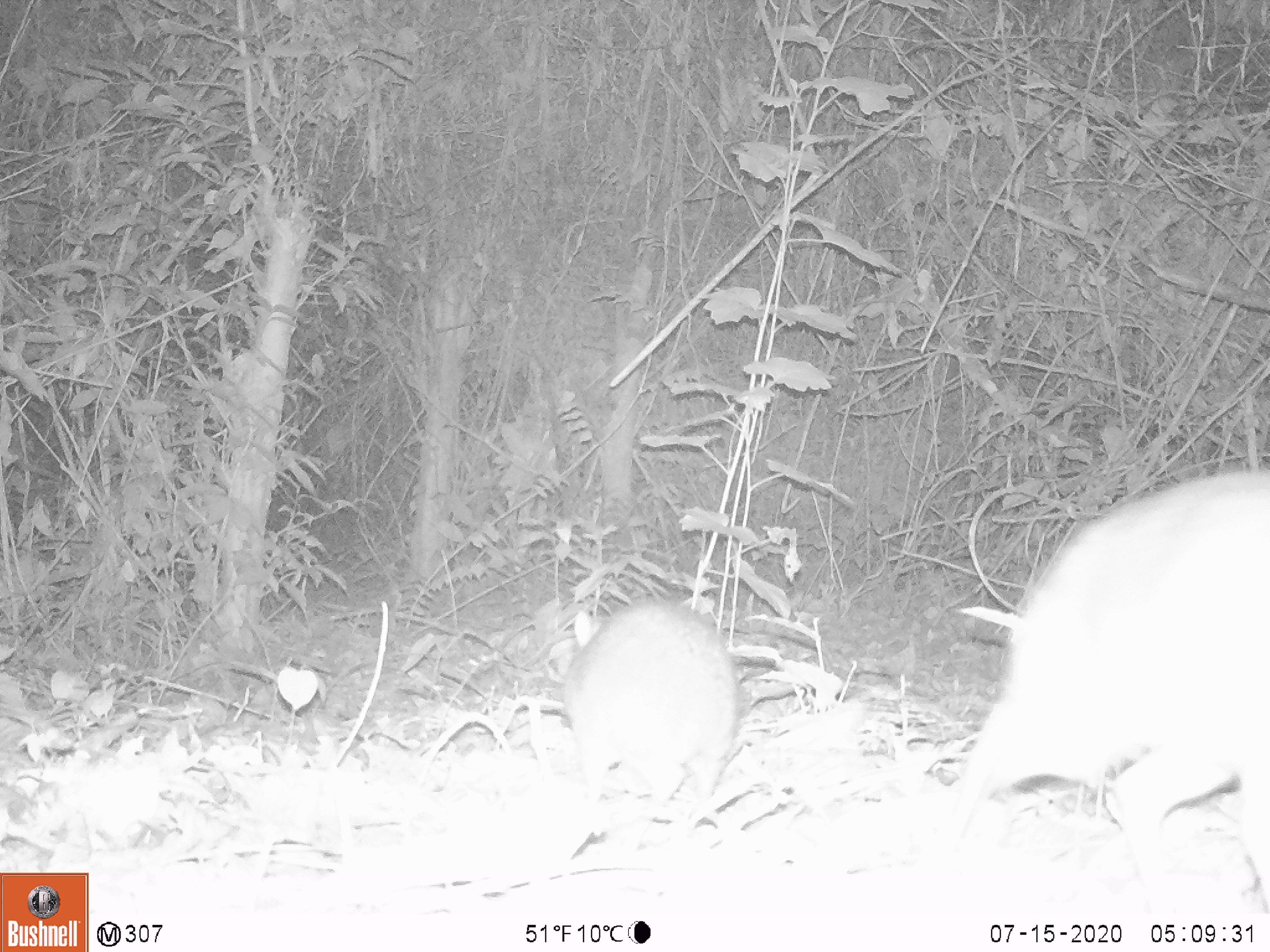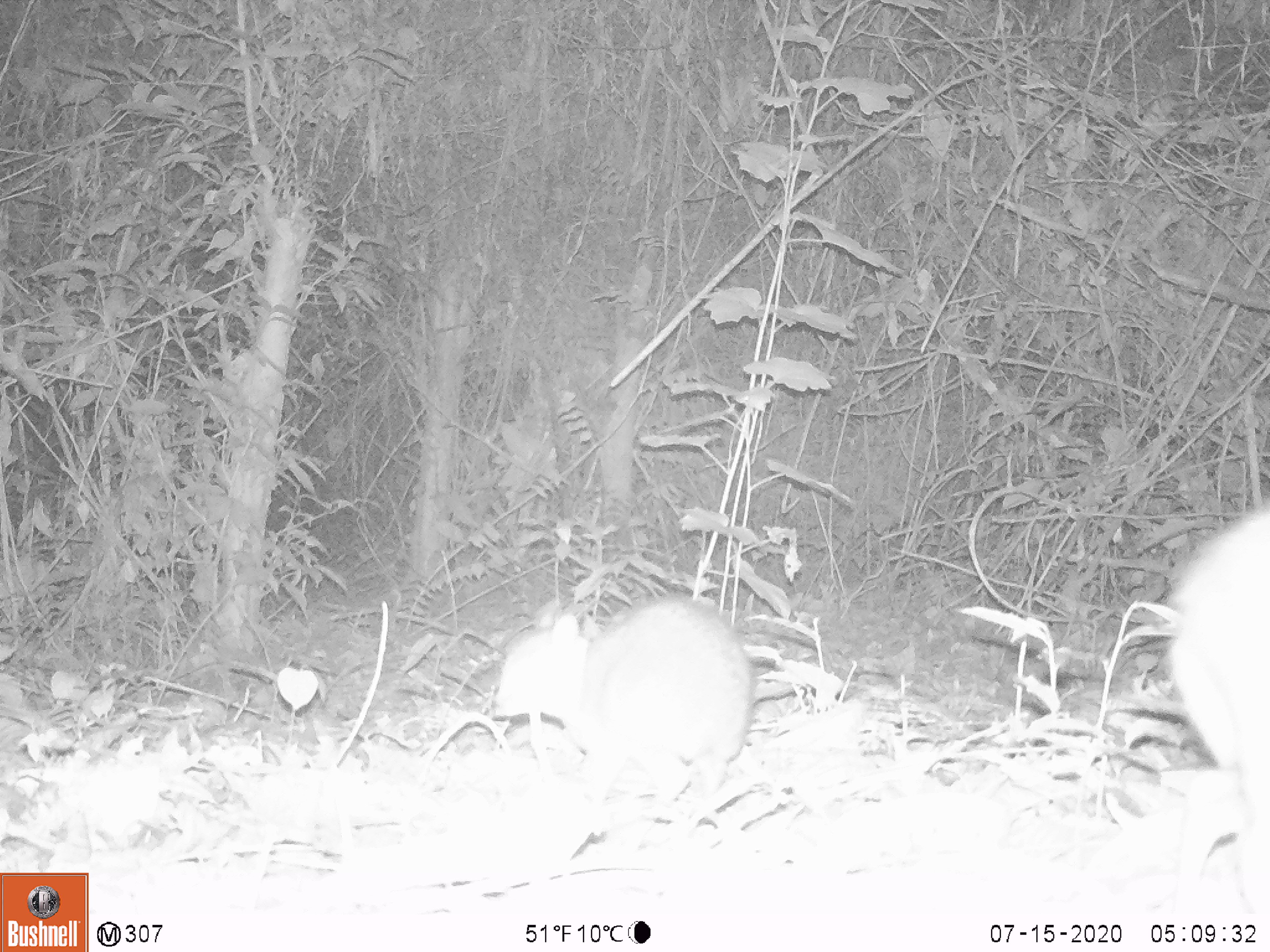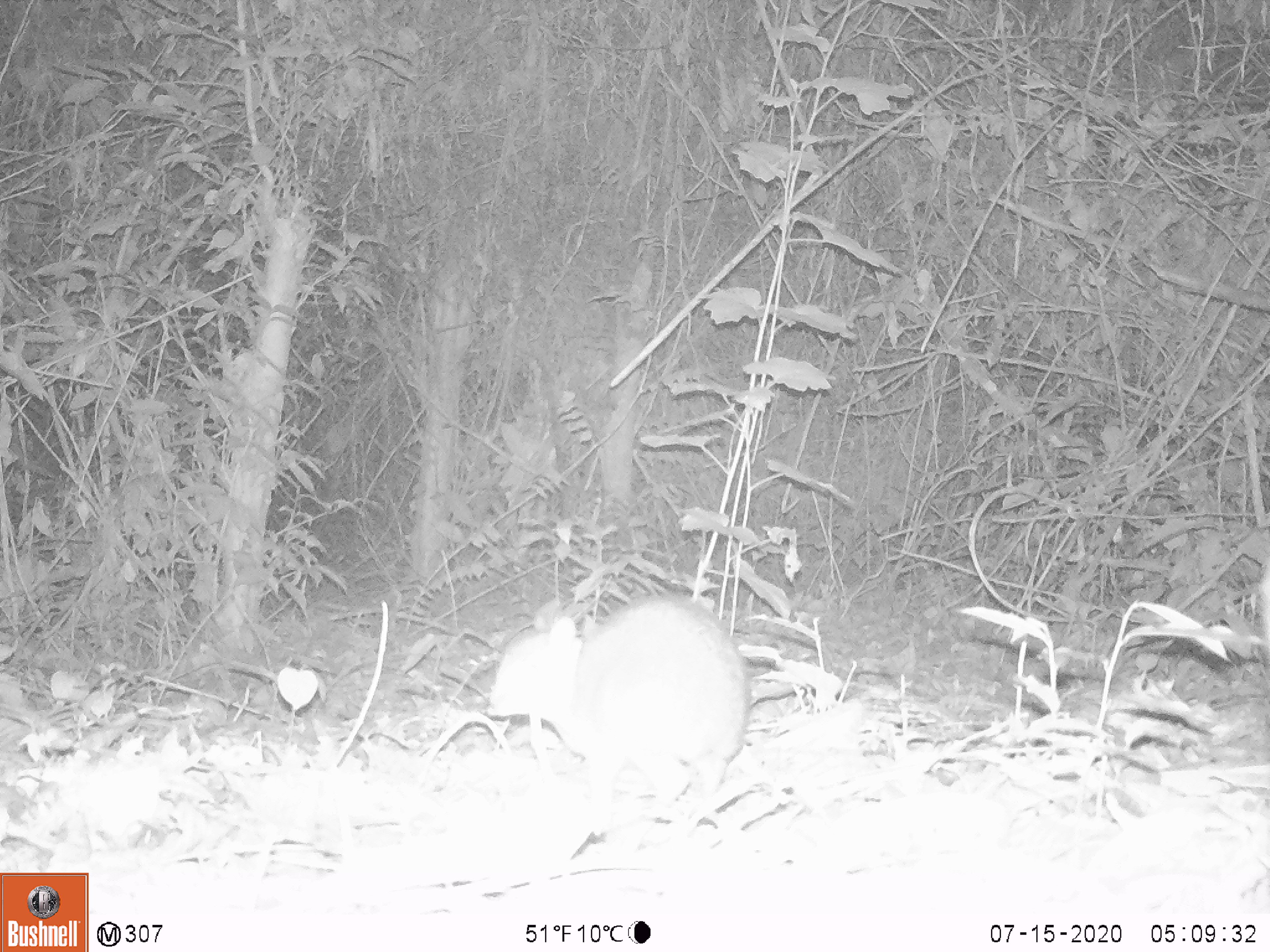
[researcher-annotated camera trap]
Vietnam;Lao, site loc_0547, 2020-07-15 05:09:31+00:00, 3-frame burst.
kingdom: Animalia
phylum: Chordata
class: Mammalia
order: Artiodactyla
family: Tragulidae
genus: Moschiola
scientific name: Moschiola meminna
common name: chevrotain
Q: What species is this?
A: Chevrotain (Moschiola meminna).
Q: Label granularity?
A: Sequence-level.